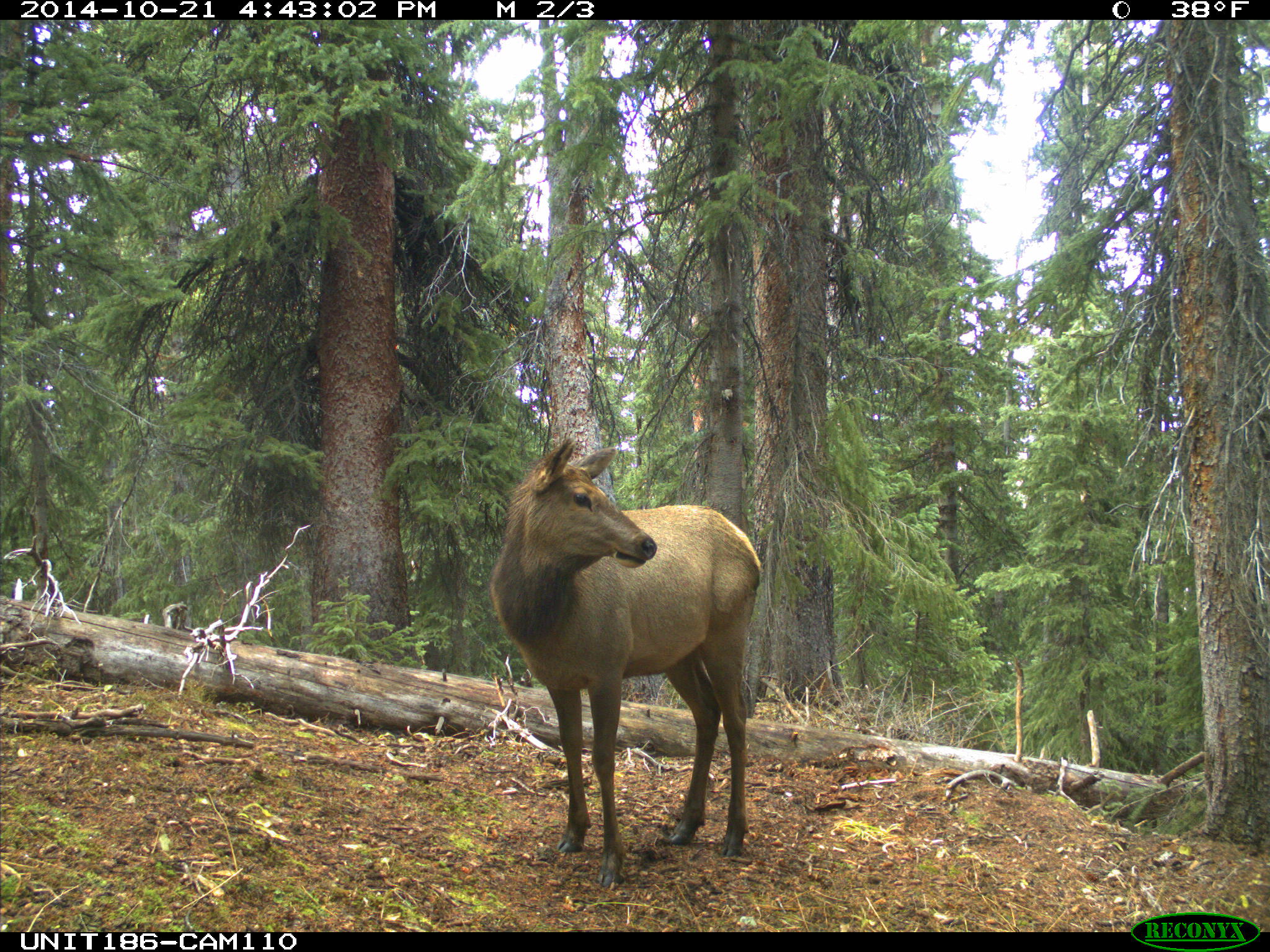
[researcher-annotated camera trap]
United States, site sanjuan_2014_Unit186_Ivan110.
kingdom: Animalia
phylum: Chordata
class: Mammalia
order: Artiodactyla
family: Cervidae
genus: Cervus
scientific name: Cervus elaphus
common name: red deer